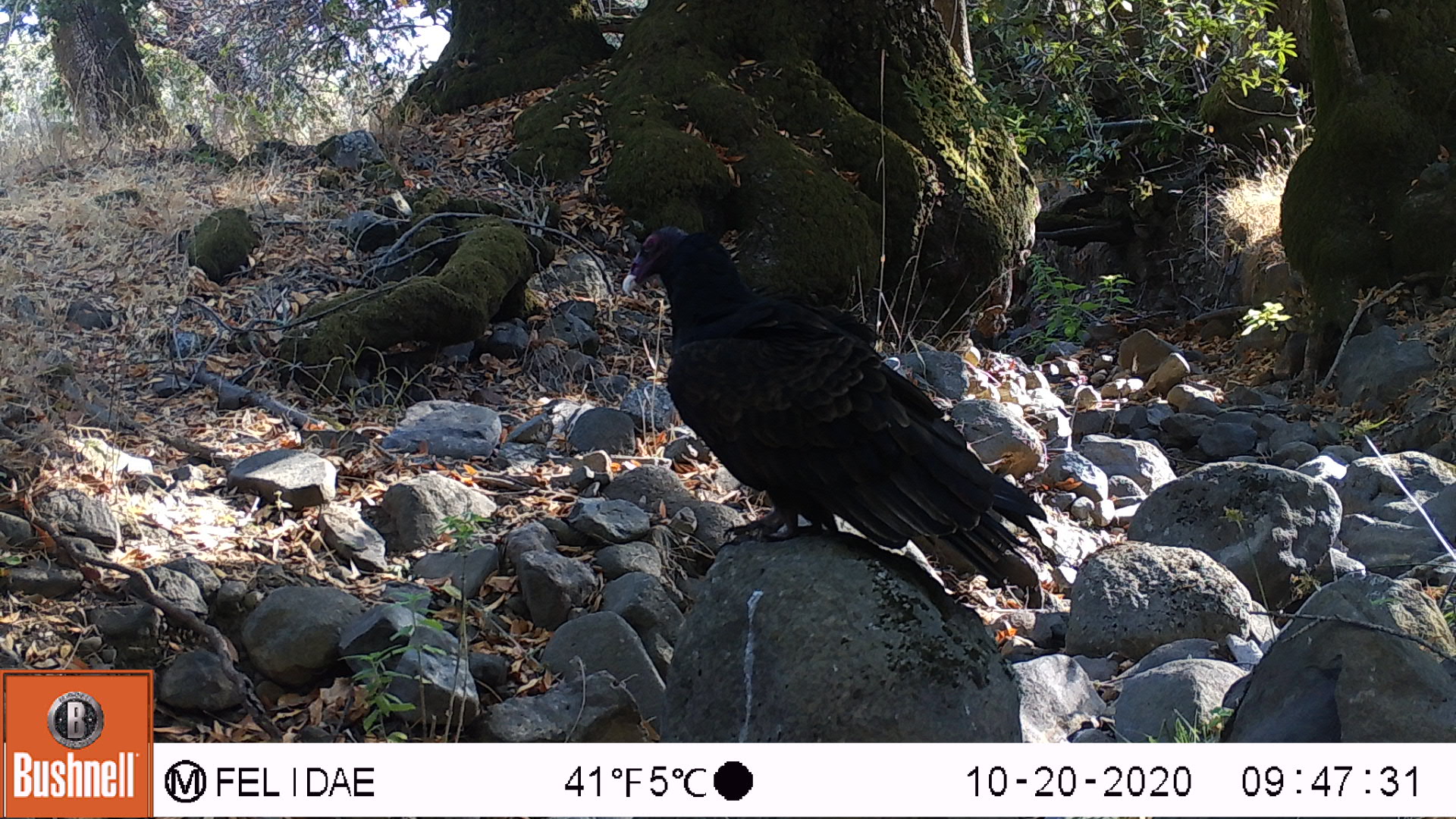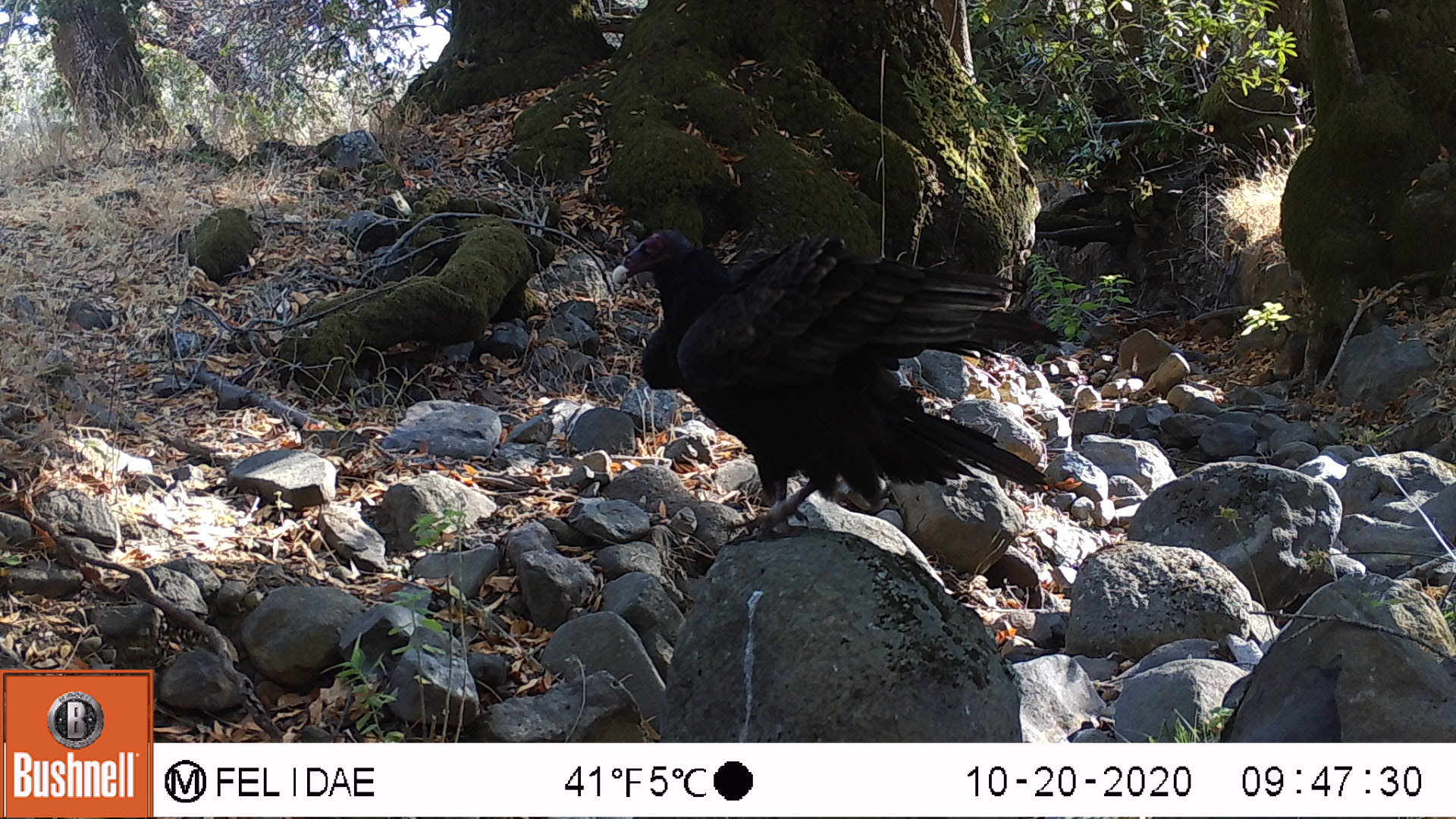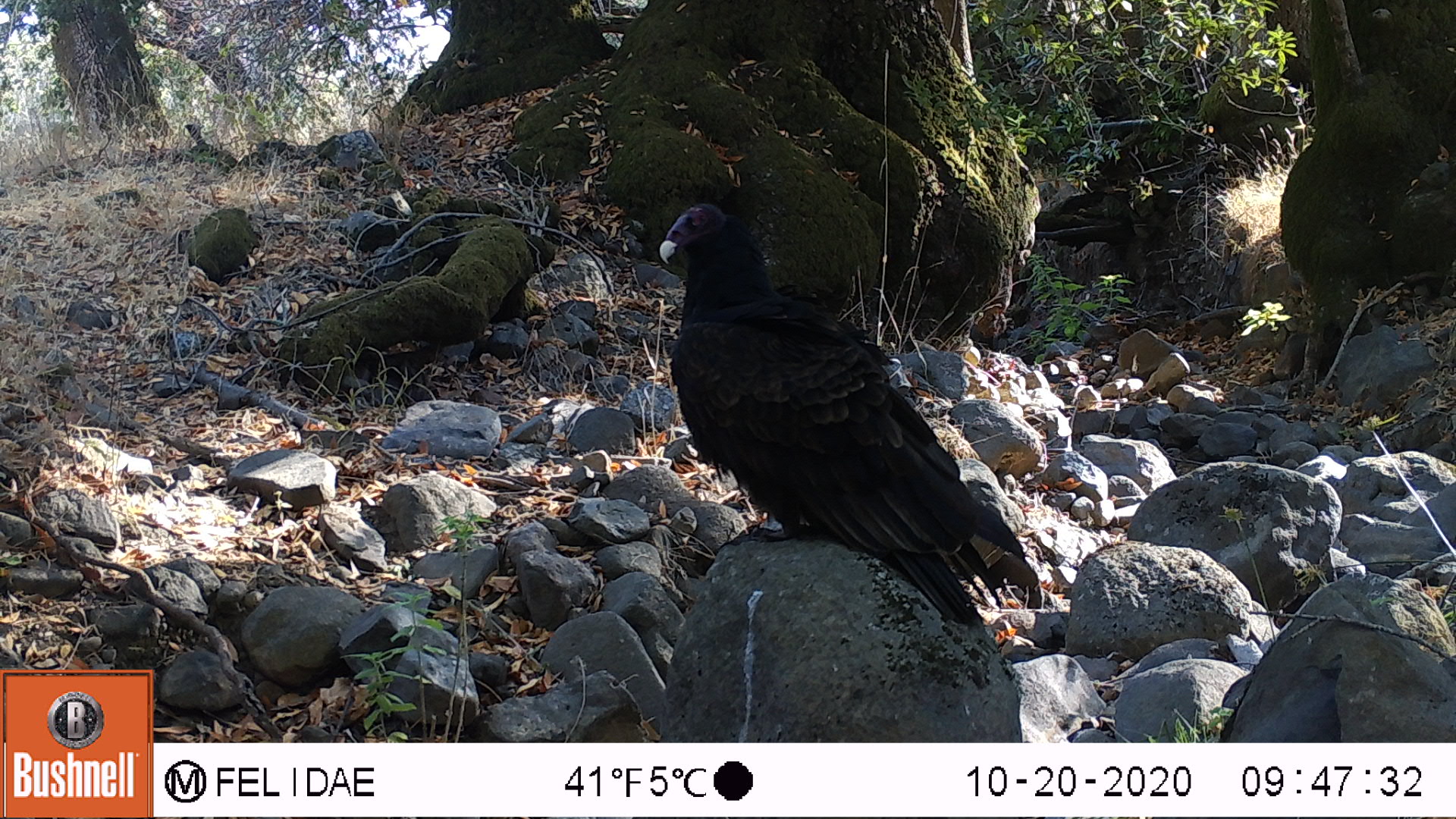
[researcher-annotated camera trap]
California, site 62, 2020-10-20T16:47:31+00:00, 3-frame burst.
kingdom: Animalia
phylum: Chordata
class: Aves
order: Cathartiformes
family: Cathartidae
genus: Cathartes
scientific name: Cathartes aura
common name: turkey vulture